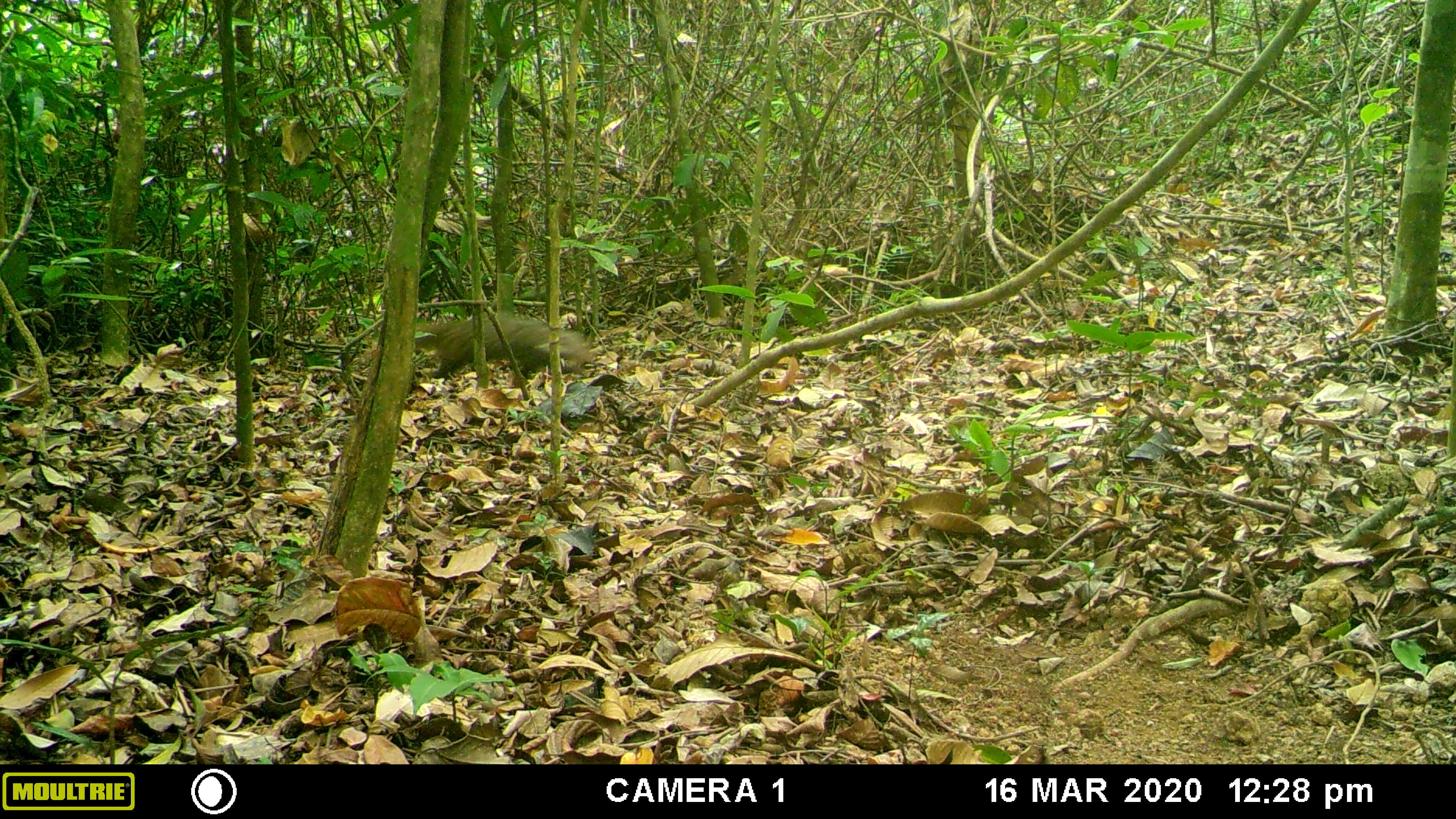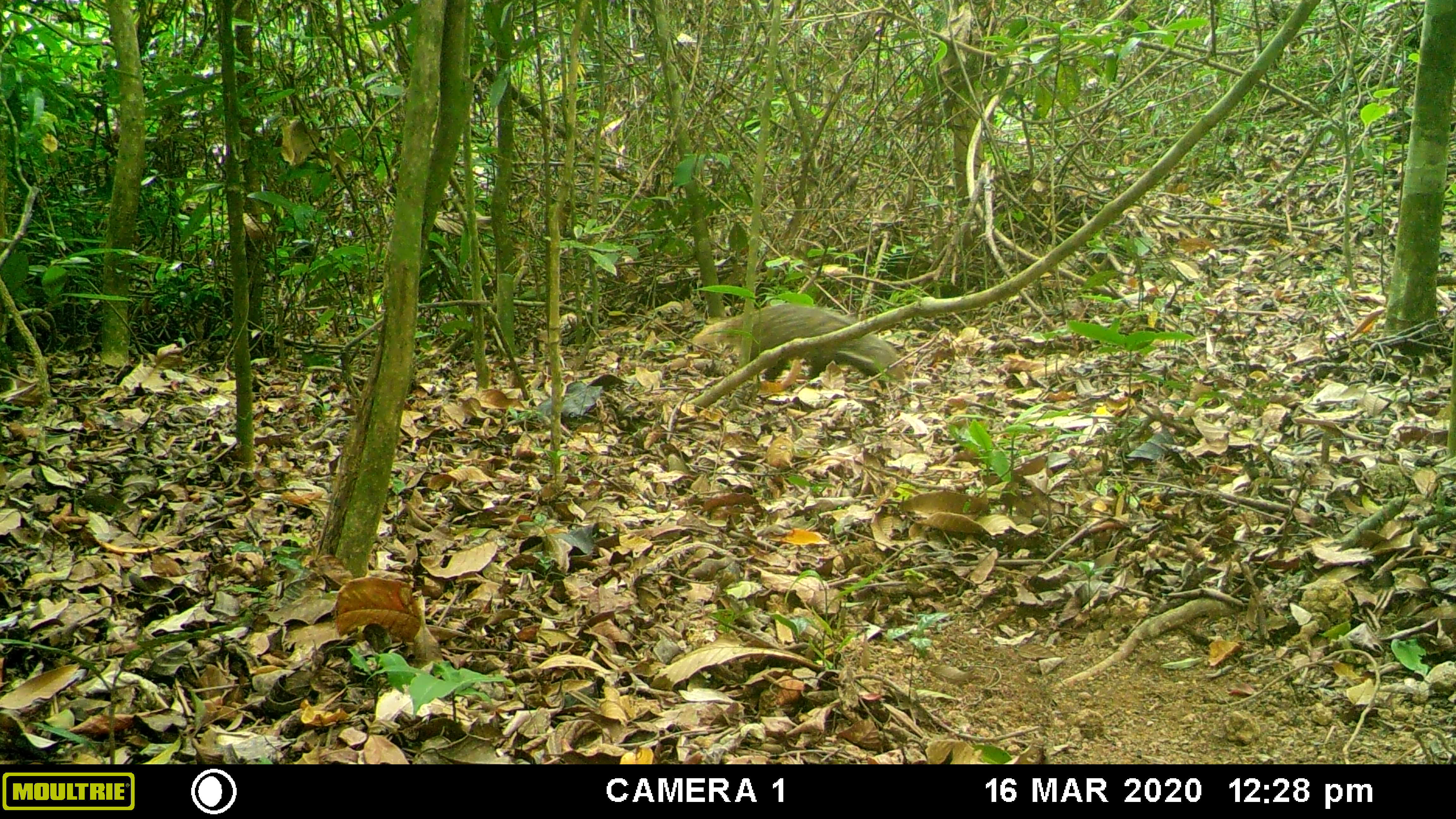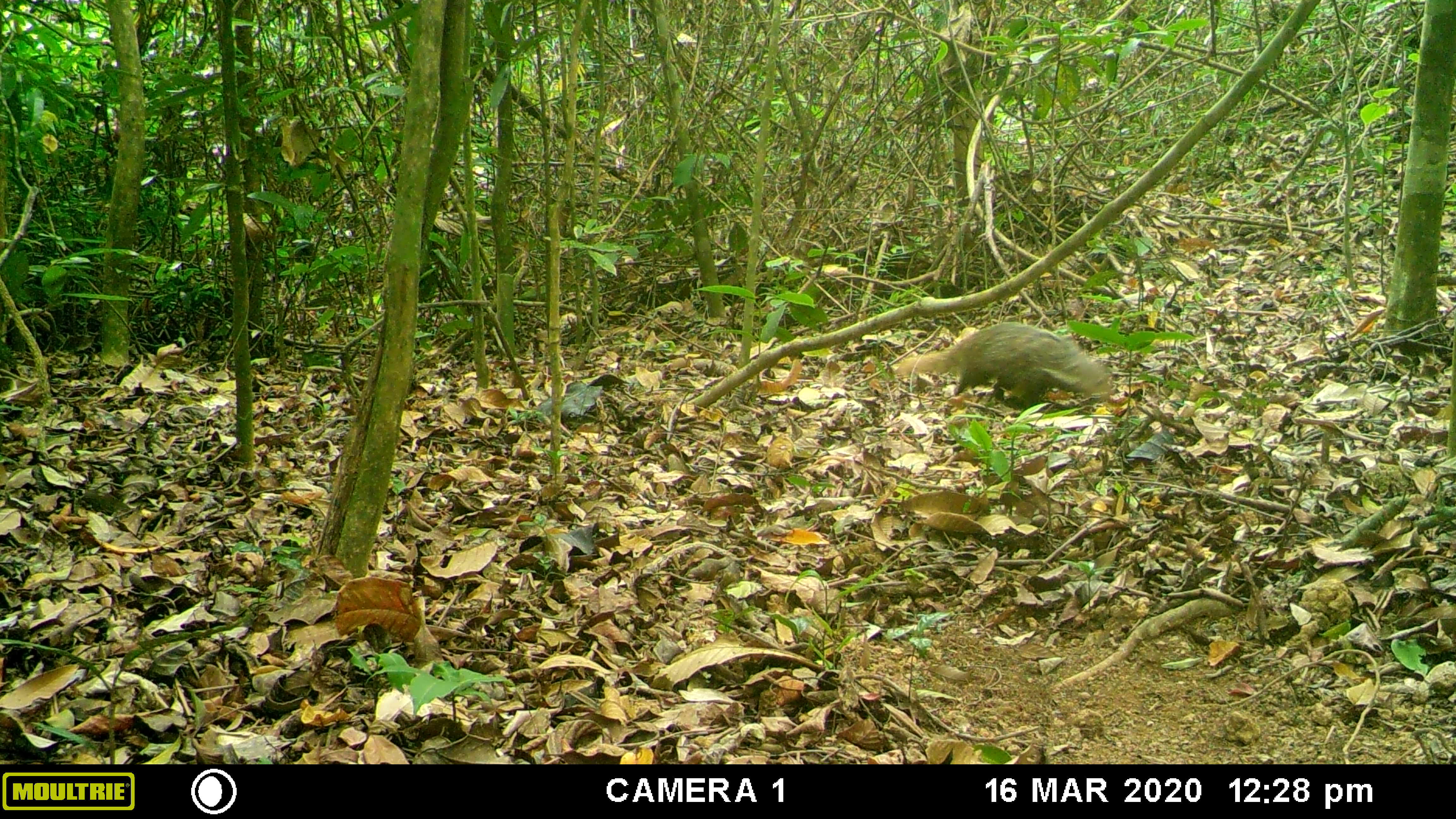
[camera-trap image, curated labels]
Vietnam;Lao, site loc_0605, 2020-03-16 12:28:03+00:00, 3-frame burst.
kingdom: Animalia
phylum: Chordata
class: Mammalia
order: Carnivora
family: Herpestidae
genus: Urva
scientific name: Urva urva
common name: crab-eating mongoose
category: crab eating mongoose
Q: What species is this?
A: Crab eating mongoose (crab-eating mongoose) (Urva urva).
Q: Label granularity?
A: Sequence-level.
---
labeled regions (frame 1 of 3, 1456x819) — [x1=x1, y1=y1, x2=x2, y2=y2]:
crab eating mongoose: [x1=414, y1=310, x2=597, y2=385]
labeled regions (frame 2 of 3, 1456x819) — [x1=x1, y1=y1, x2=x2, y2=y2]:
crab eating mongoose: [x1=691, y1=303, x2=905, y2=383]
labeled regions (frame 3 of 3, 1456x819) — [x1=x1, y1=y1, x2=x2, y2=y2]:
crab eating mongoose: [x1=890, y1=321, x2=1114, y2=410]